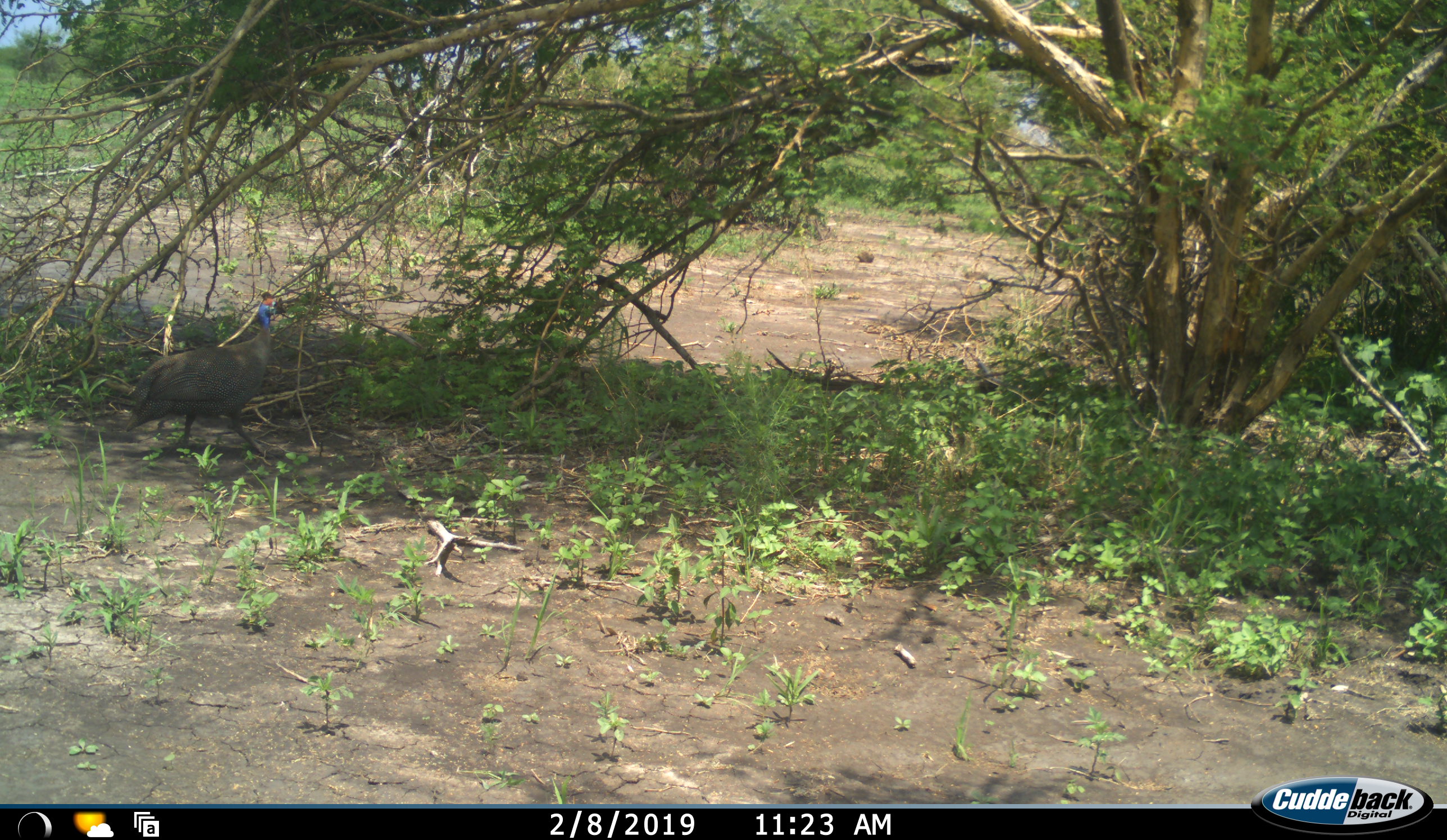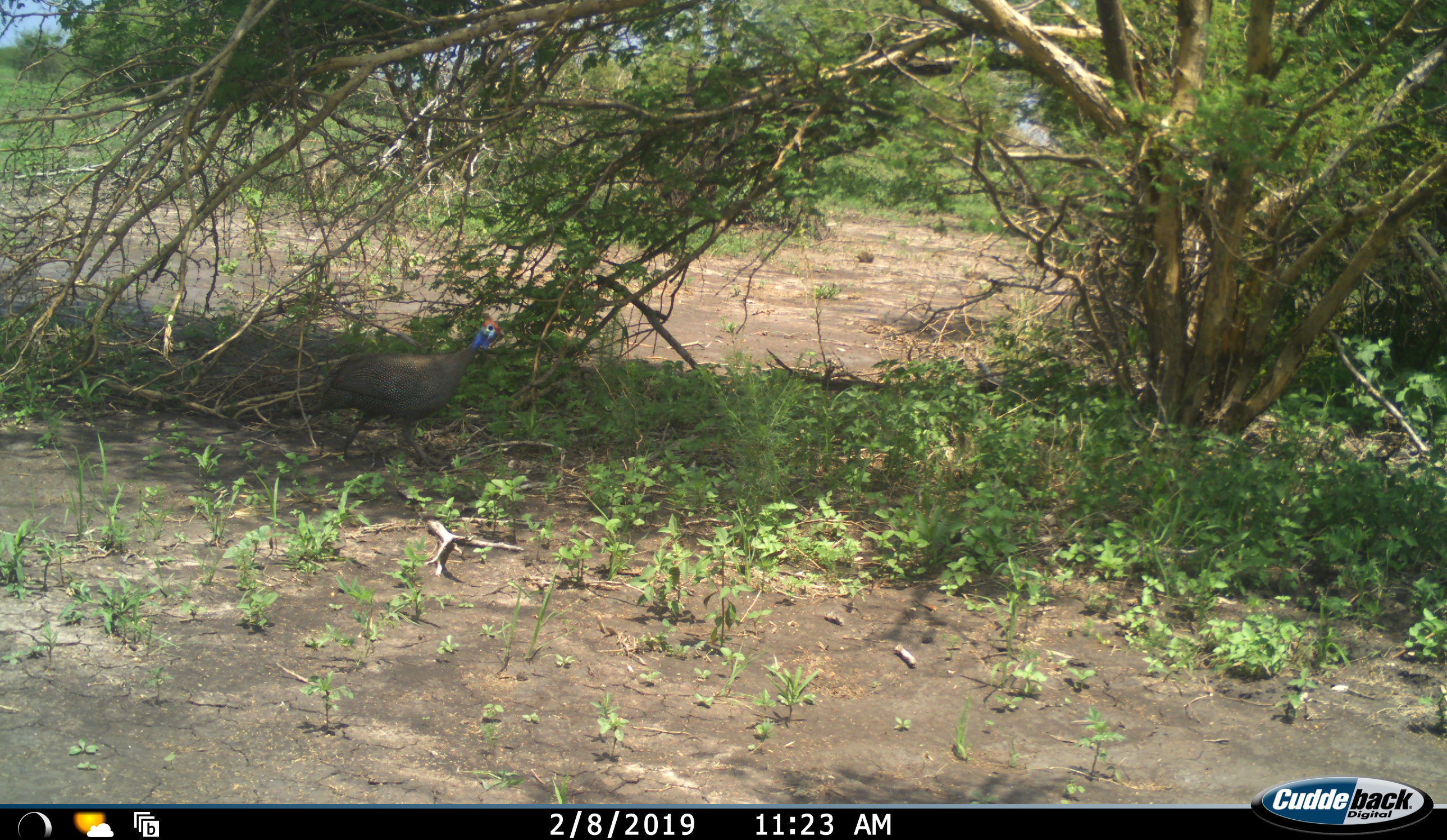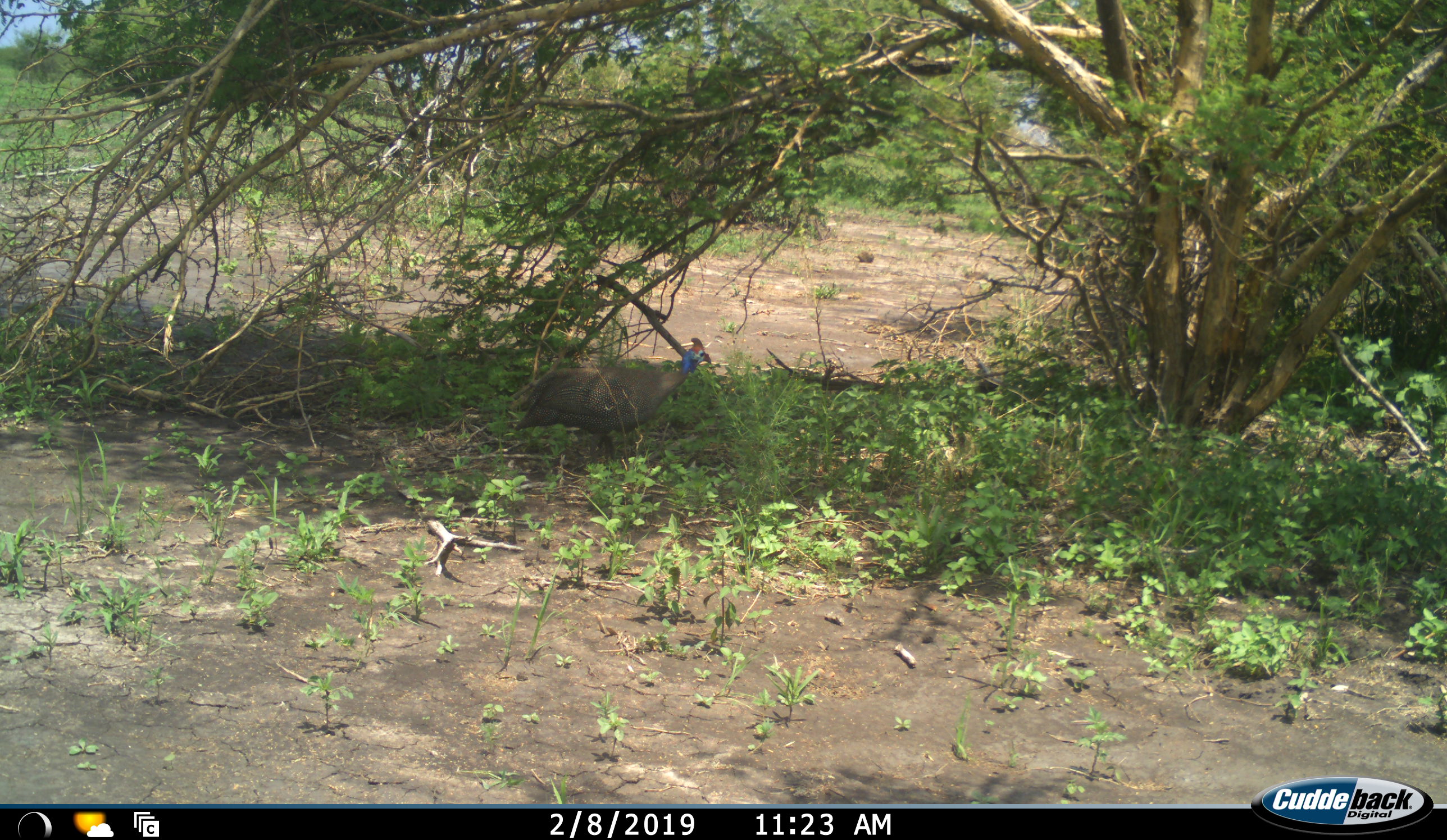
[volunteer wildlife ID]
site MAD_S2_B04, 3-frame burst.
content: unidentified animal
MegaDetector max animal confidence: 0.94